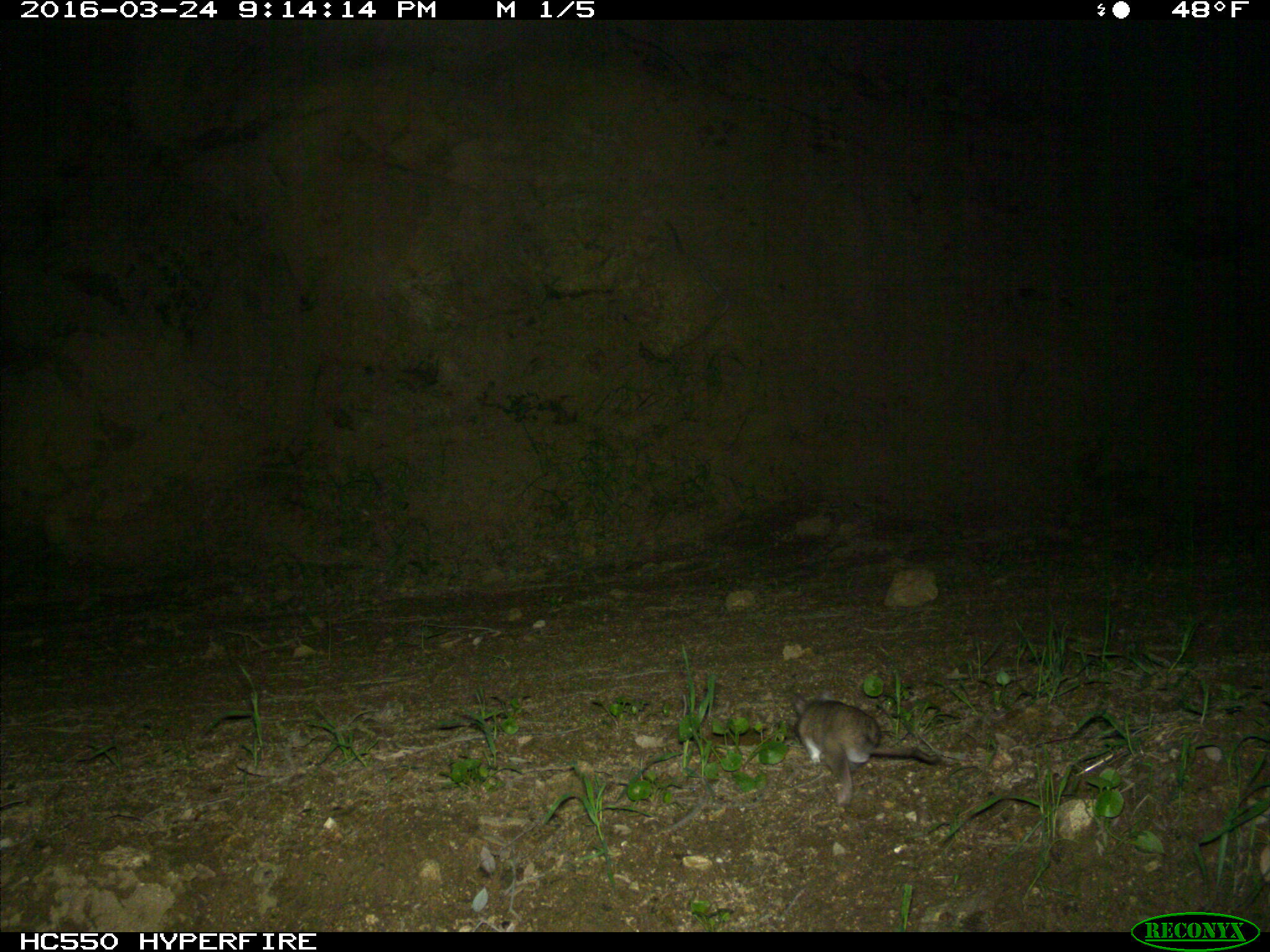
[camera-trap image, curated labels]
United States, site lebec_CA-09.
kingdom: Animalia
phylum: Chordata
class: Mammalia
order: Rodentia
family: Cricetidae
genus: Peromyscus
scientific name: Peromyscus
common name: deermice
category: unidentified deer mouse